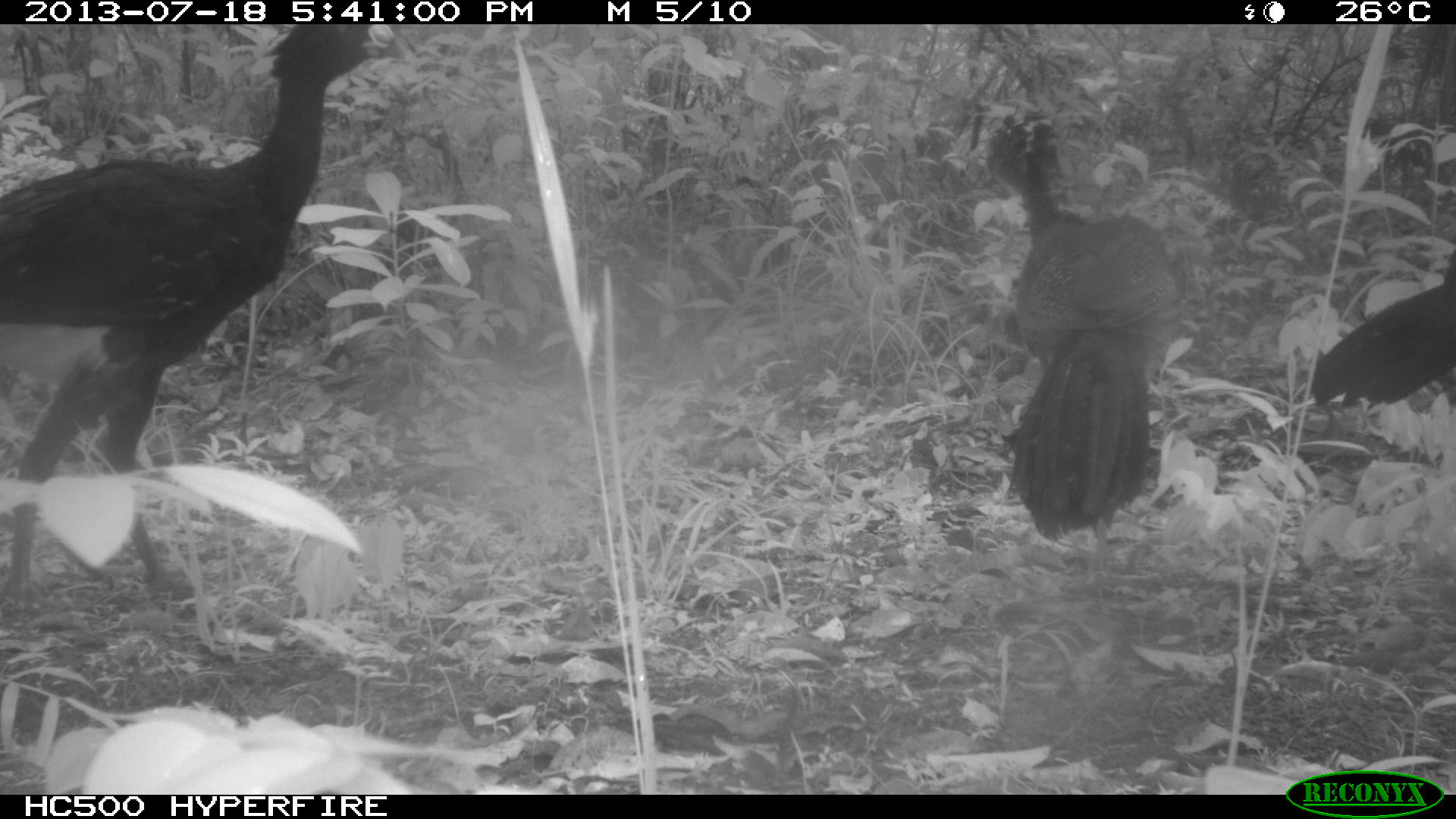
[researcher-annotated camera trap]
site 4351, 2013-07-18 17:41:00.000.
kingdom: Animalia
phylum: Chordata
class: Aves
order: Galliformes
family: Cracidae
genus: Crax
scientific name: Crax rubra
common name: great curassow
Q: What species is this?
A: Crax rubra (great curassow).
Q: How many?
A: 4.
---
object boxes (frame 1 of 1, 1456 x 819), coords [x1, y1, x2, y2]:
crax rubra: [0, 20, 410, 618]; [980, 105, 1184, 582]; [1305, 255, 1456, 409]